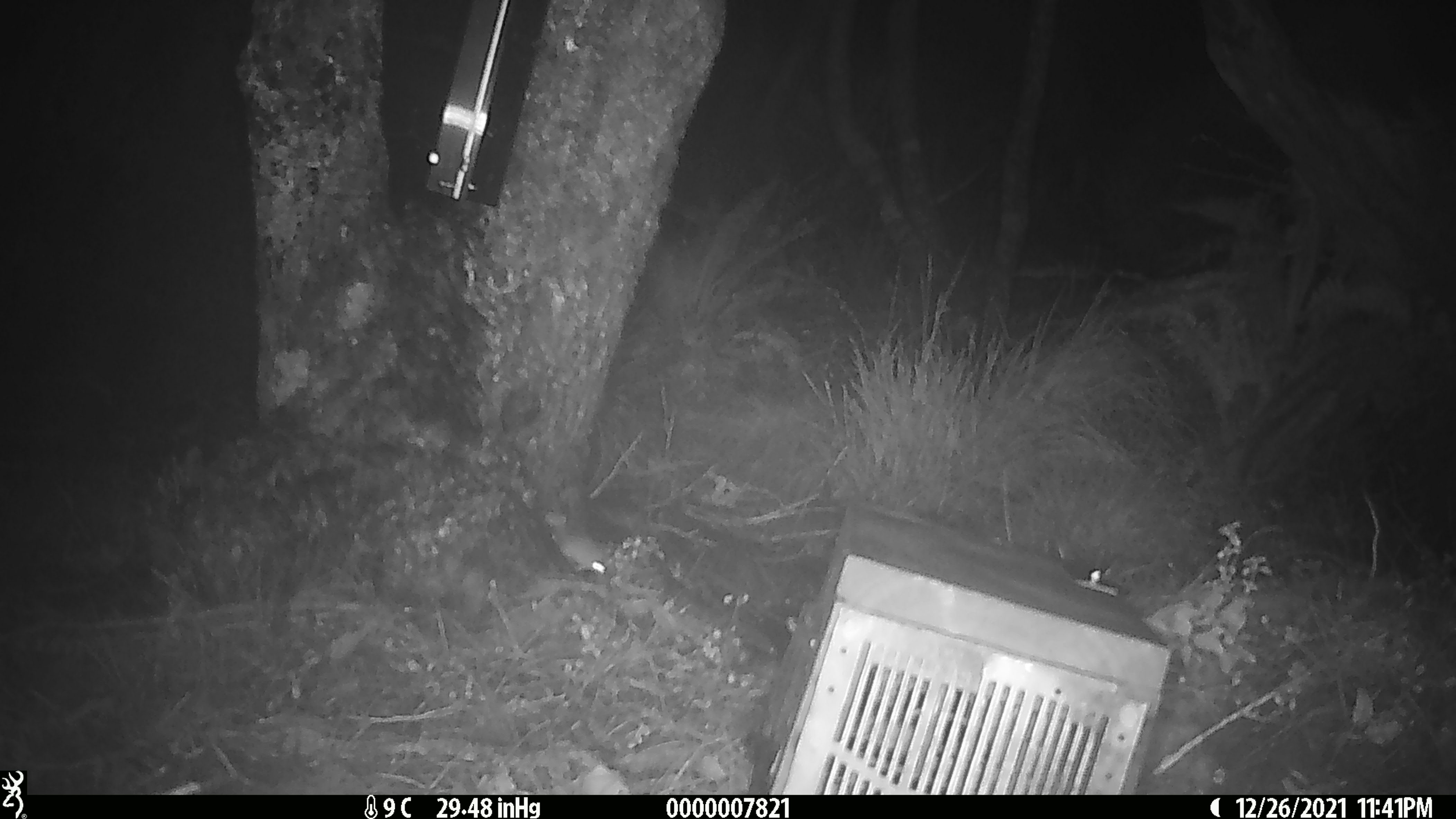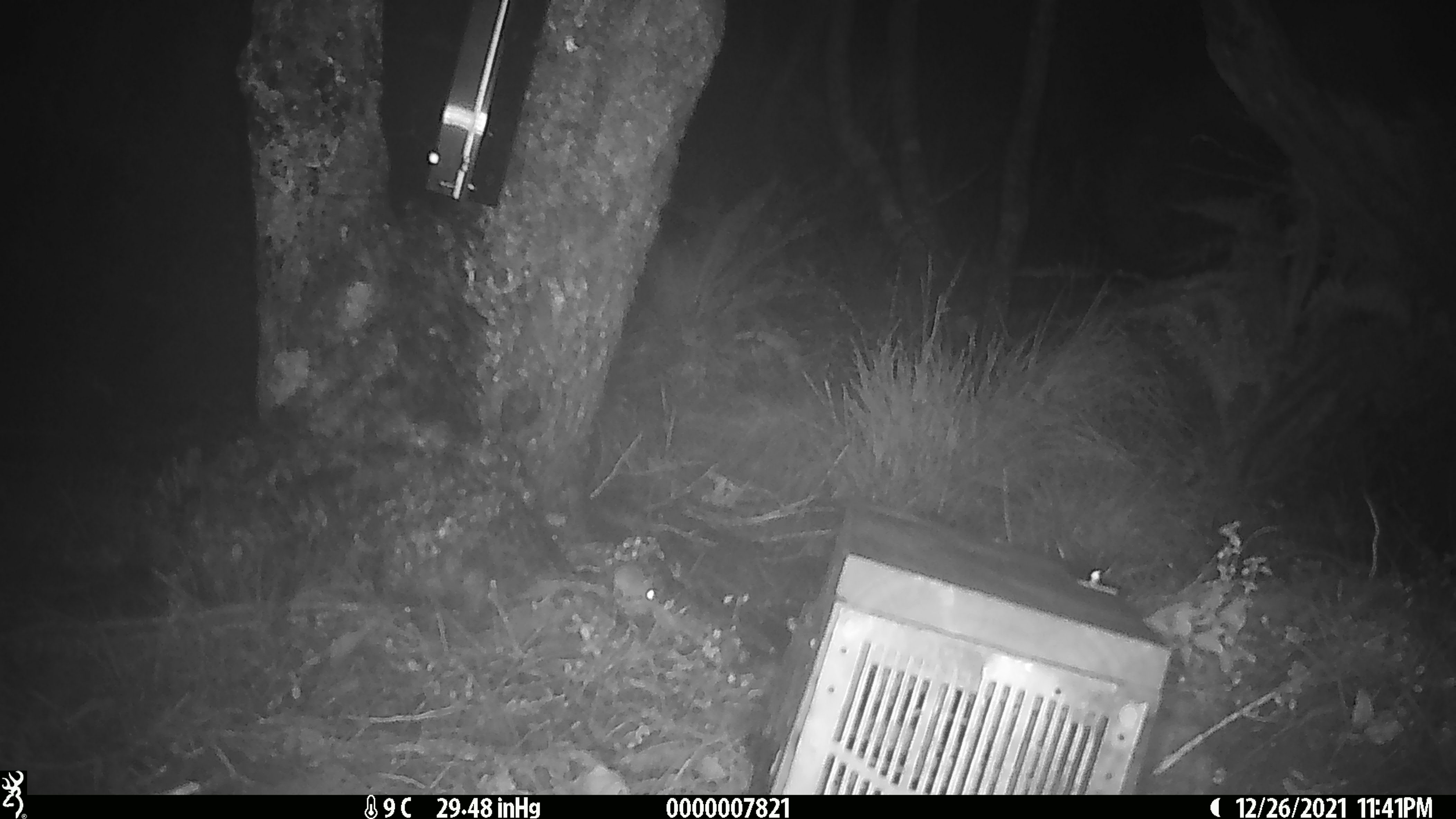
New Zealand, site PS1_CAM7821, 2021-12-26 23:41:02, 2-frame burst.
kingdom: Animalia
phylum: Chordata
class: Mammalia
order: Rodentia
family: Muridae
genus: Mus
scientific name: Mus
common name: mouse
Mouse (Mus).